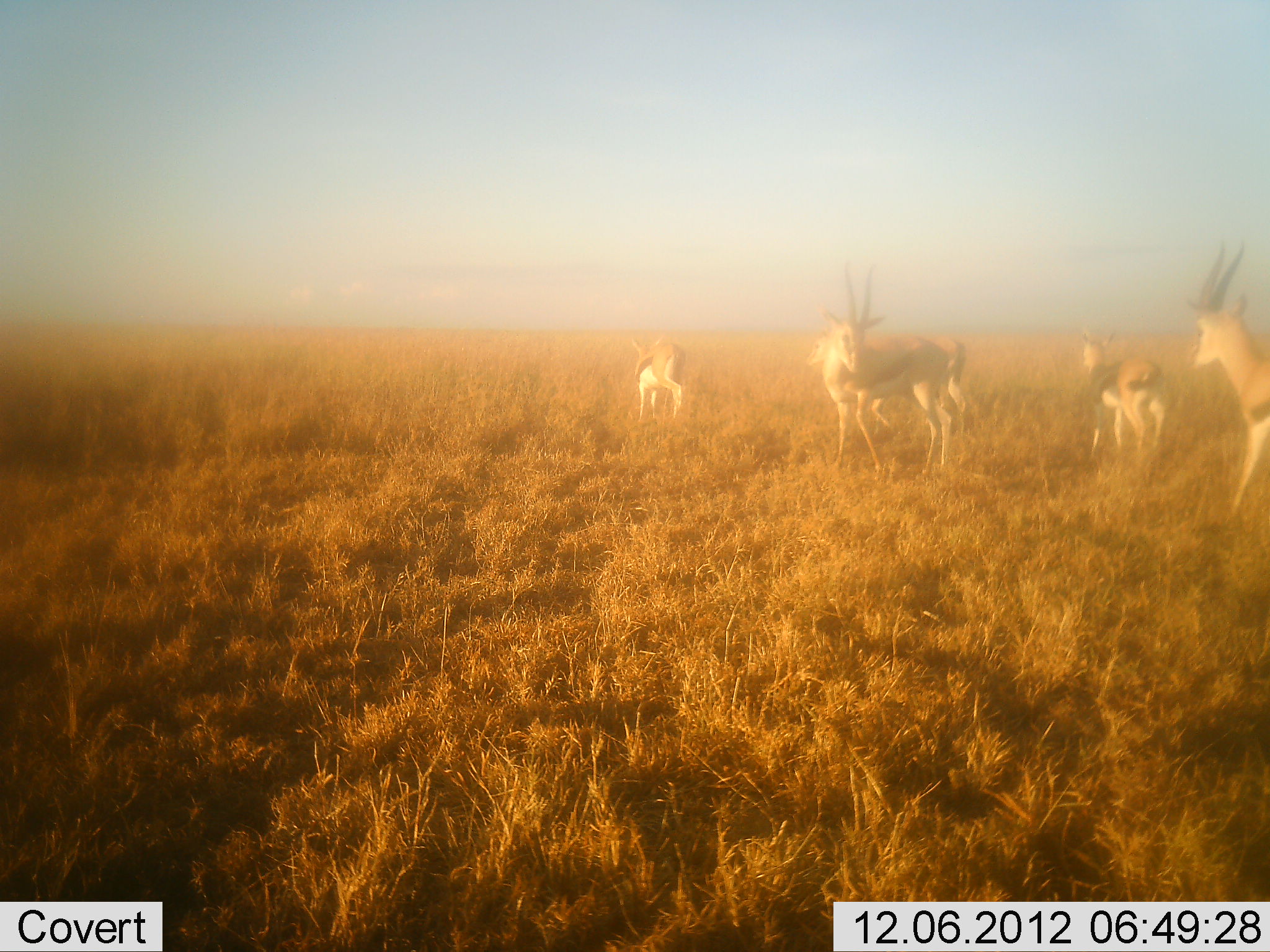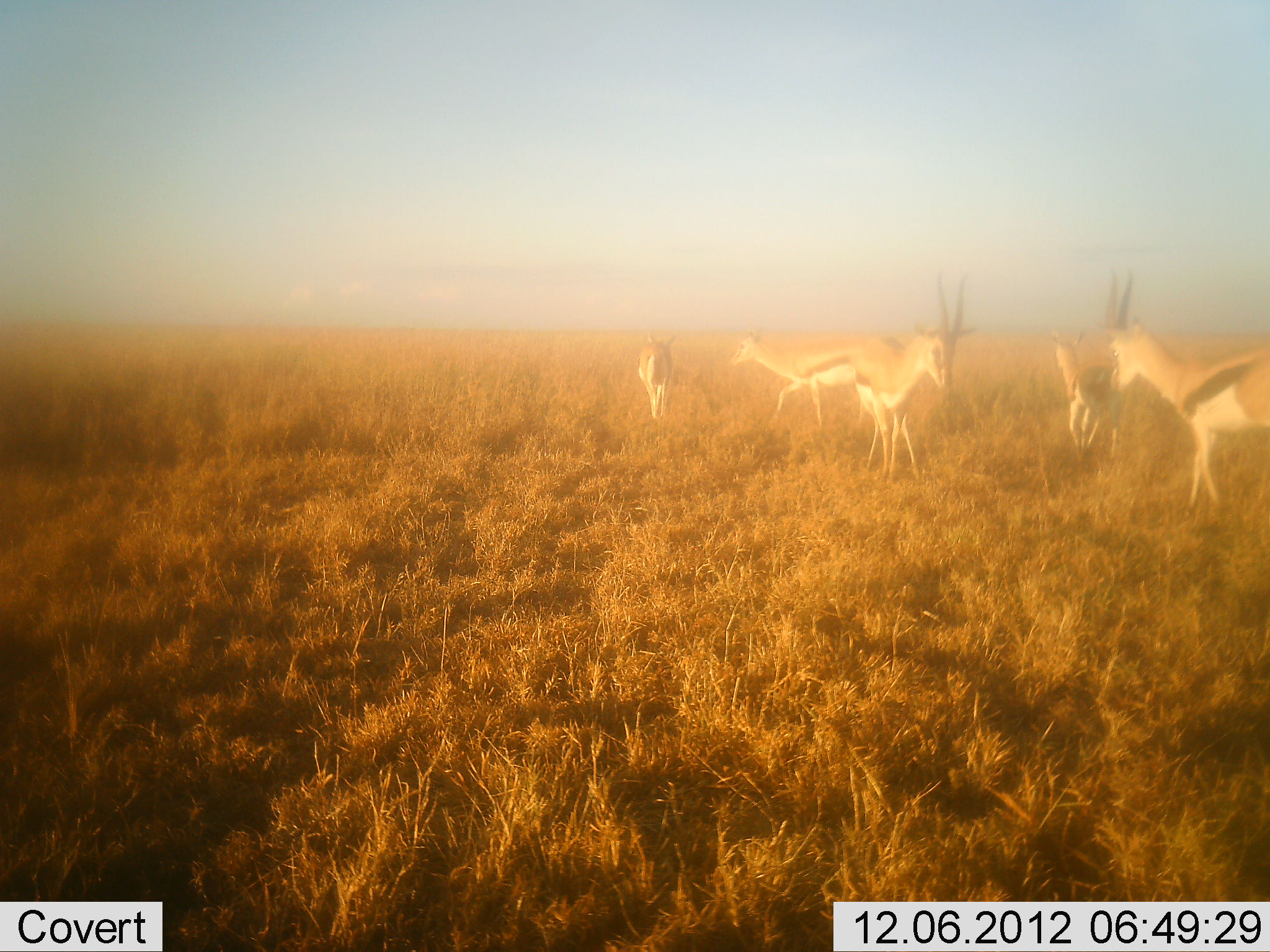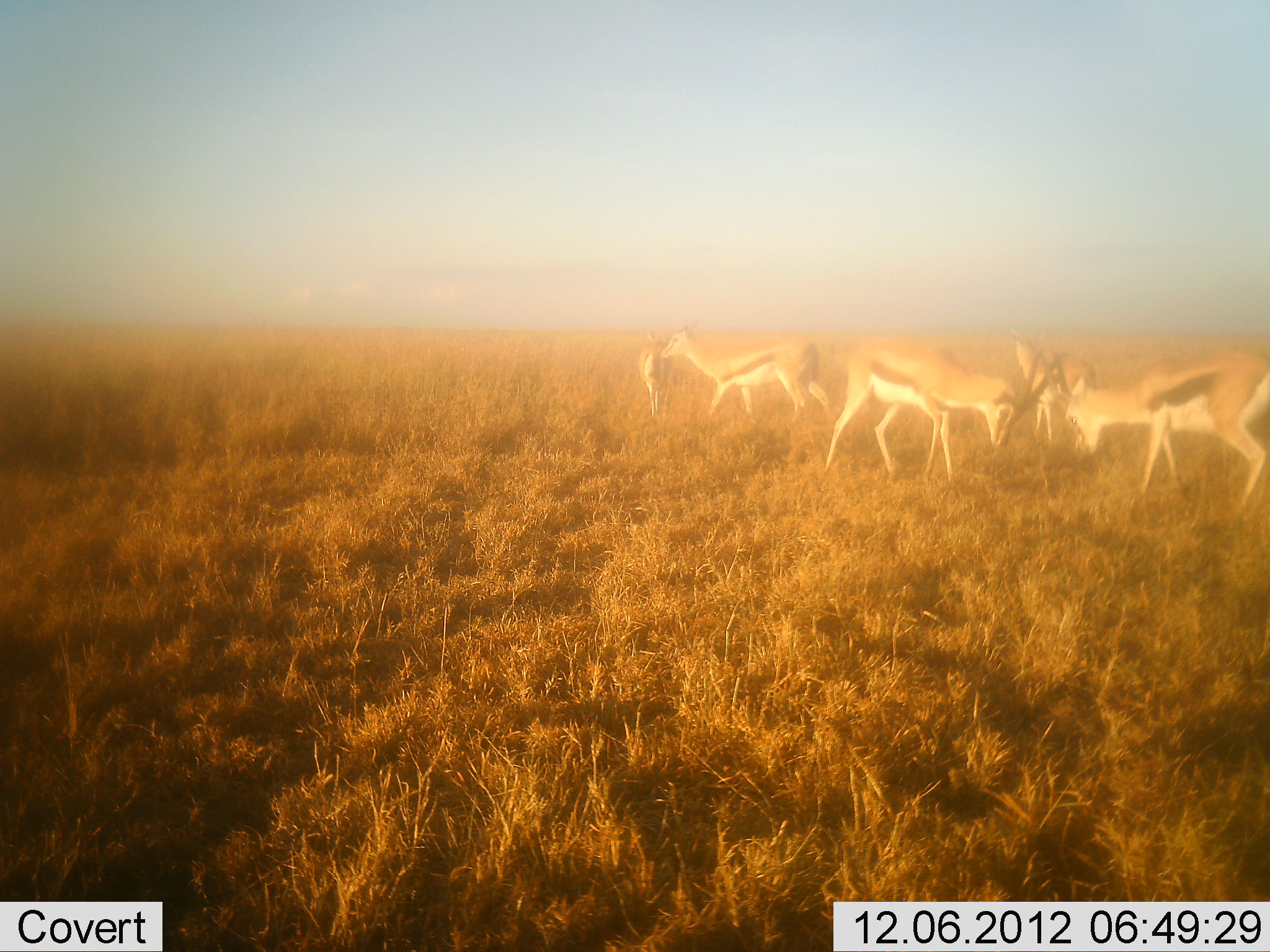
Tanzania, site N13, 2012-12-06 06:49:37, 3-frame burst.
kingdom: Animalia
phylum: Chordata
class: Mammalia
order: Artiodactyla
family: Bovidae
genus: Eudorcas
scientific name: Eudorcas thomsonii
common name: thomson's gazelle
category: gazellethomsons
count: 5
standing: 23%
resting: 0%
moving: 82%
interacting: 23%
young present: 14%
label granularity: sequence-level